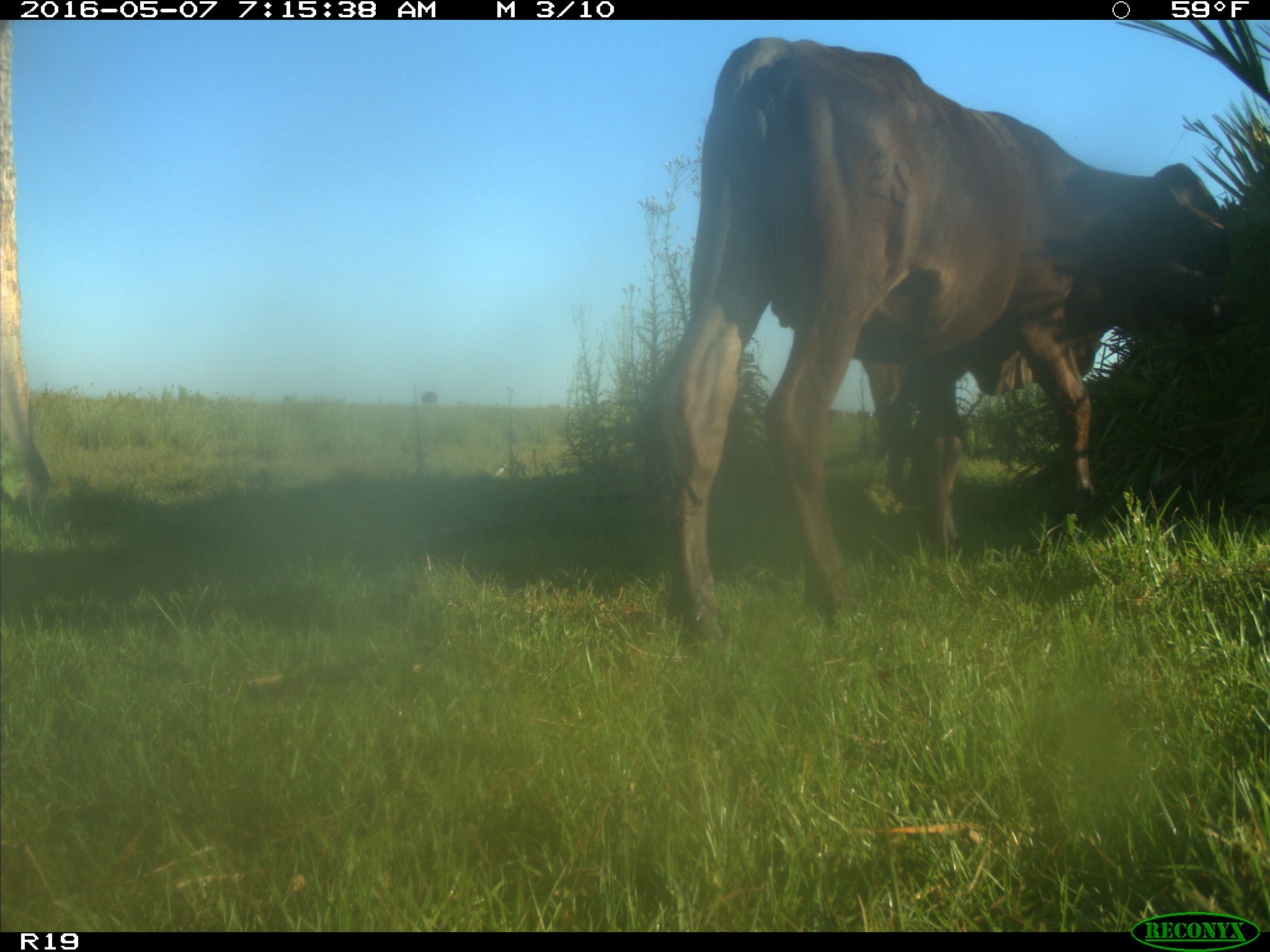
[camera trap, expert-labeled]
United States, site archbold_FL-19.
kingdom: Animalia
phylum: Chordata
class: Mammalia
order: Artiodactyla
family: Bovidae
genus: Bos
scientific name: Bos taurus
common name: domestic cow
Bos taurus (domestic cow).